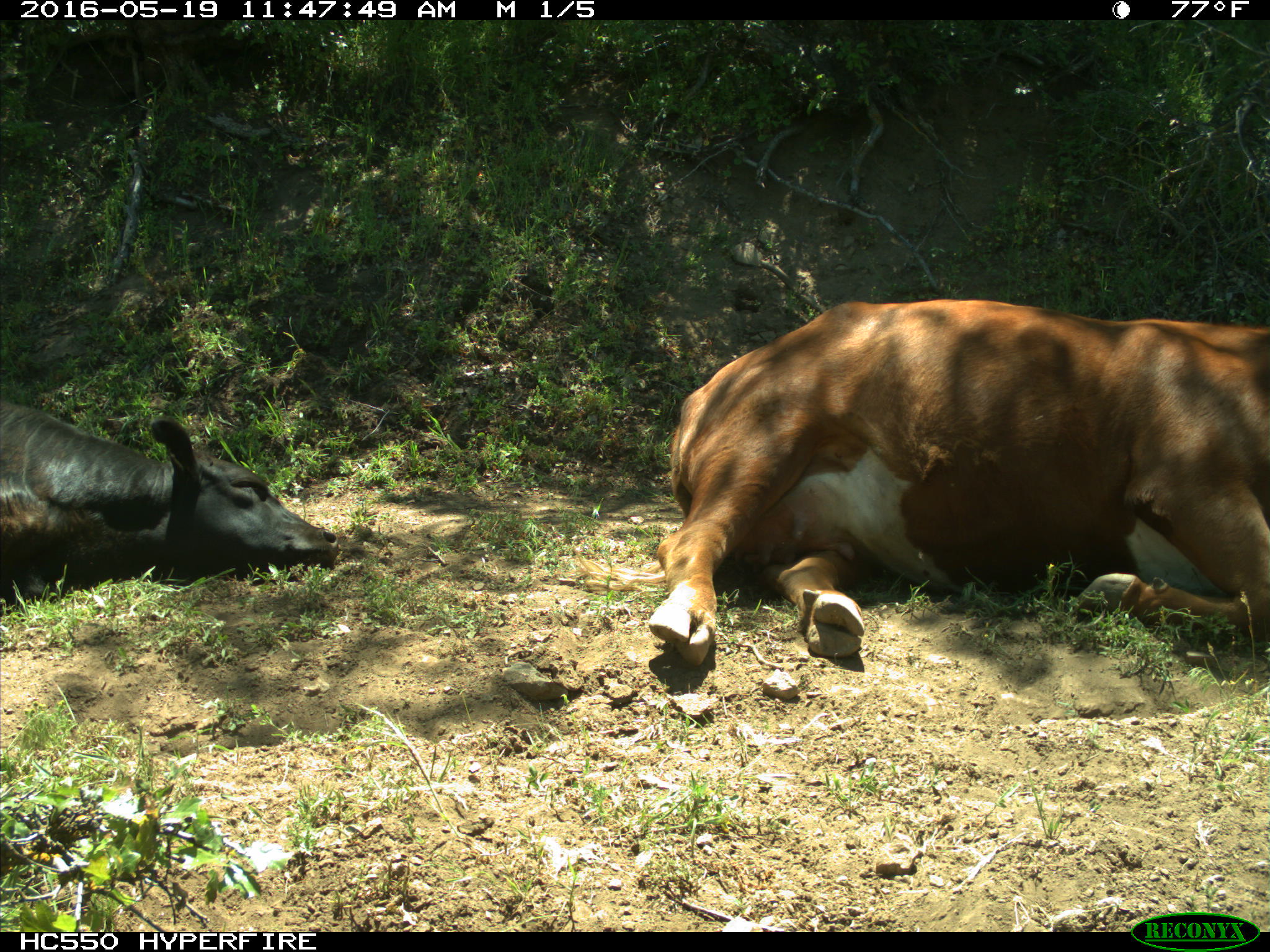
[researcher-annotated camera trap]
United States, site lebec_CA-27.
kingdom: Animalia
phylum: Chordata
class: Mammalia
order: Artiodactyla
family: Bovidae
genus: Bos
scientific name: Bos taurus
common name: domestic cow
Bos taurus (domestic cow).